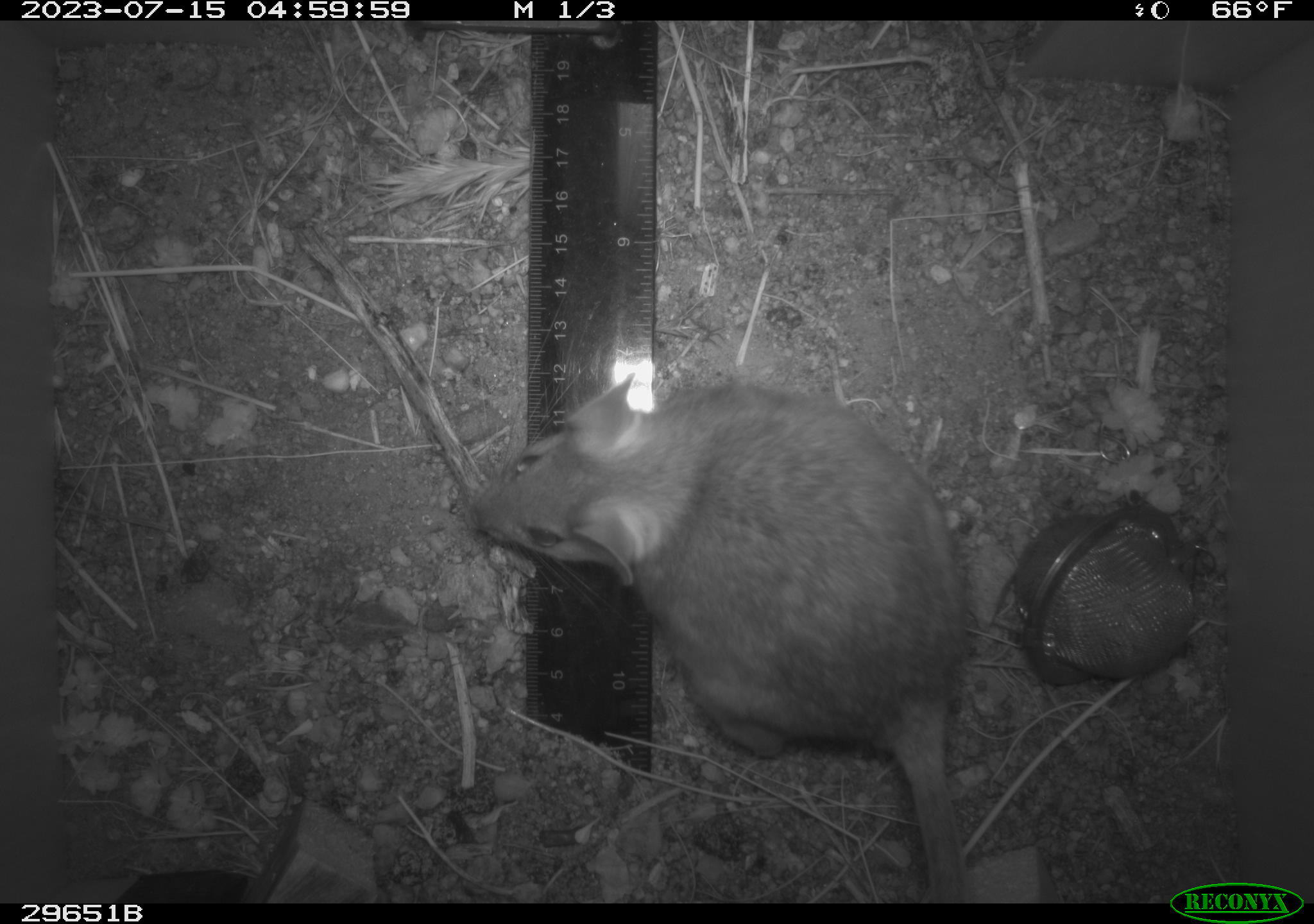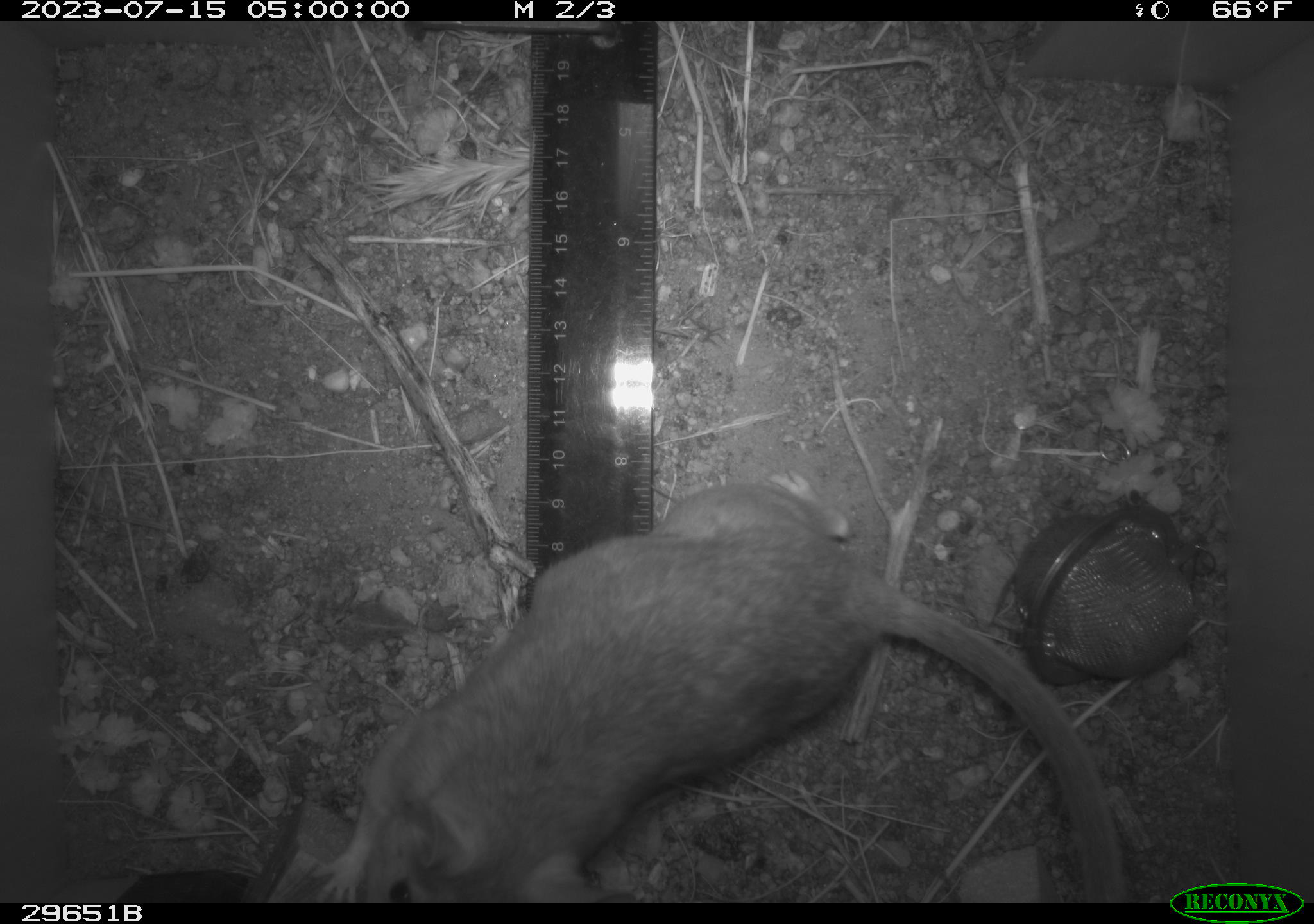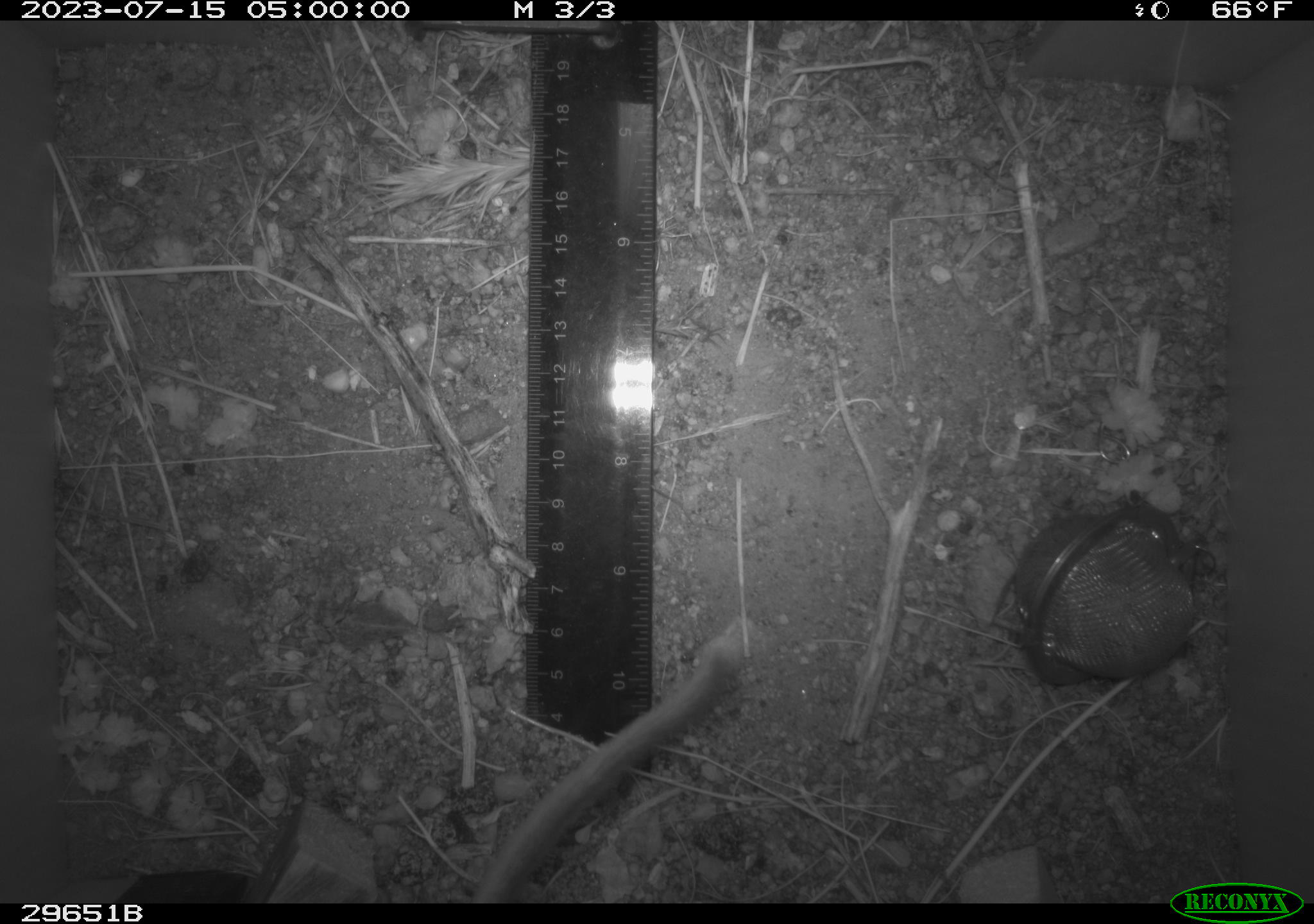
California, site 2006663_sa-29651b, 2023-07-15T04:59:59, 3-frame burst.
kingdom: Animalia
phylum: Chordata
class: Mammalia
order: Rodentia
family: Cricetidae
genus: Neotoma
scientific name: Neotoma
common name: pack rat or woodrat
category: neotoma species